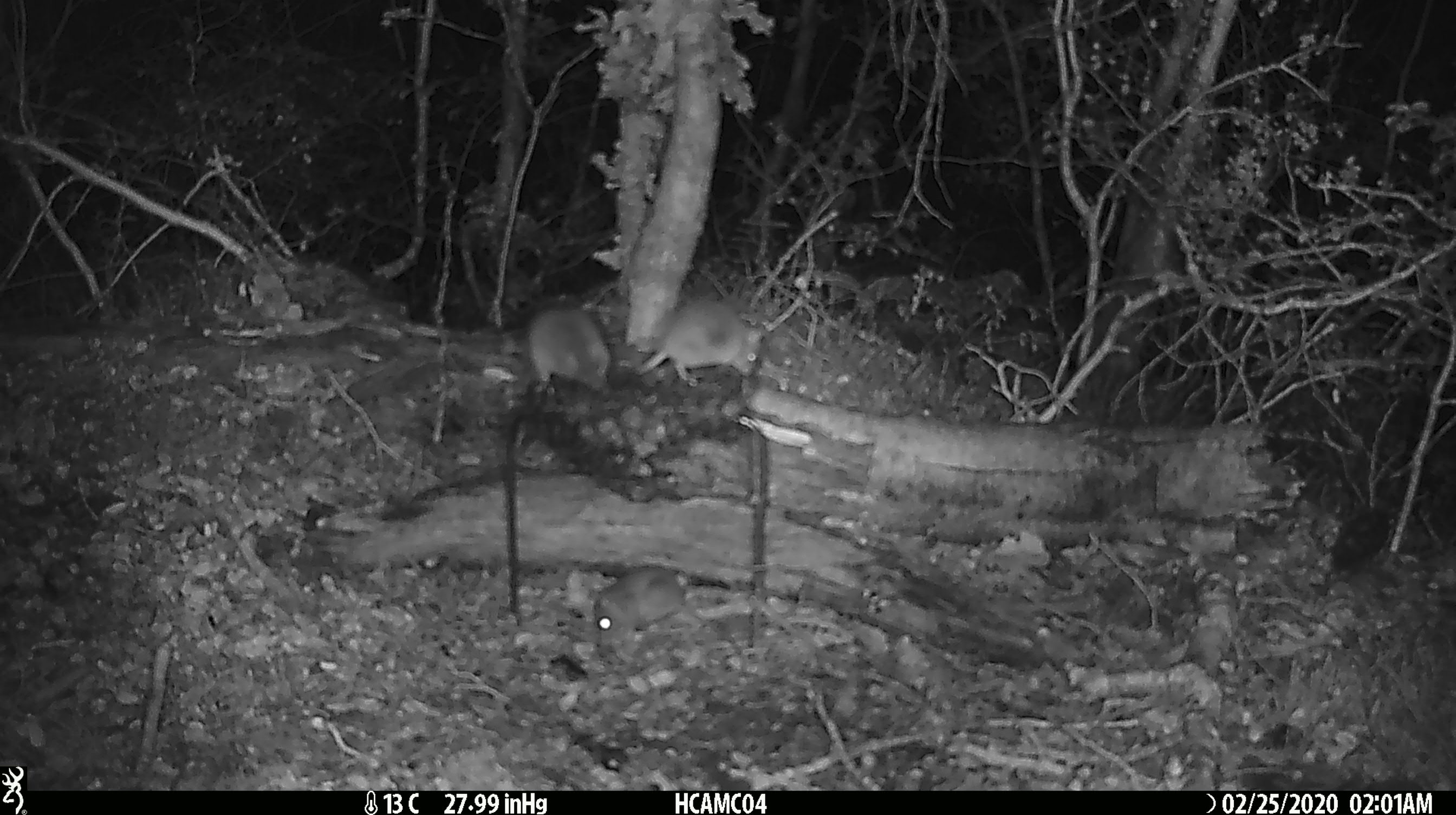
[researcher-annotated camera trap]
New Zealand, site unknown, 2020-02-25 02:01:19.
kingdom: Animalia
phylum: Chordata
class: Mammalia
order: Rodentia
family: Muridae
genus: Mus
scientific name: Mus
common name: mouse